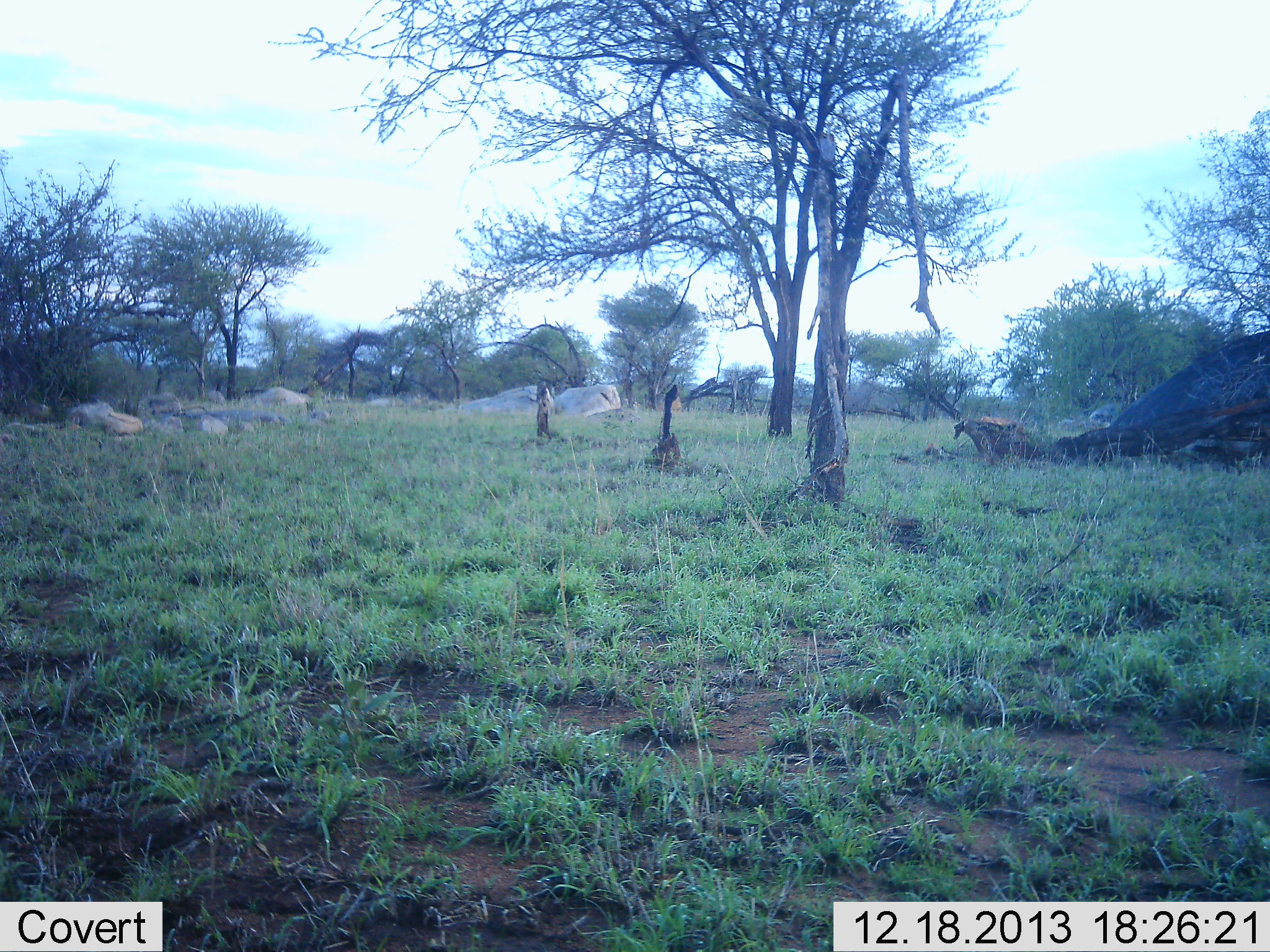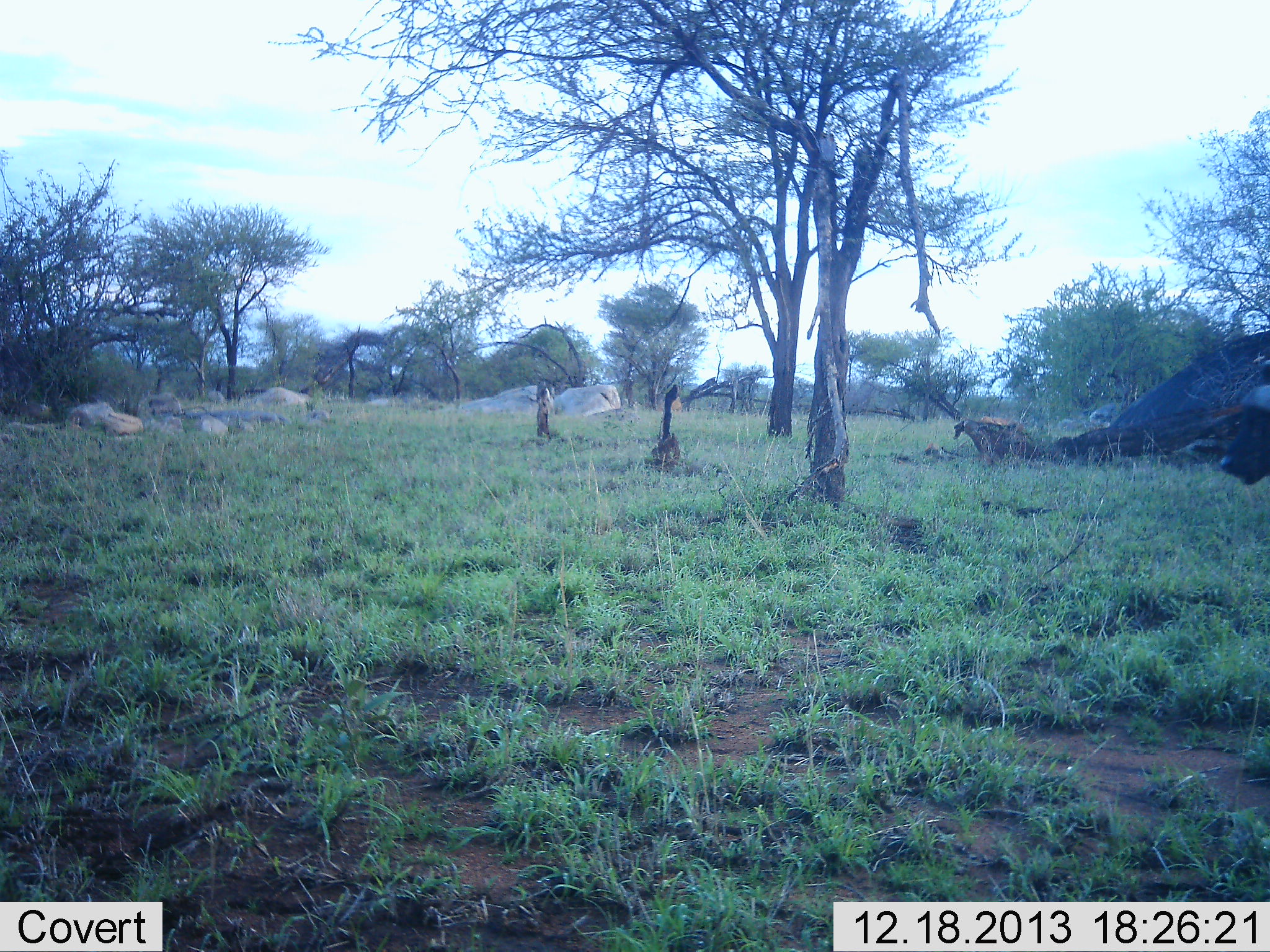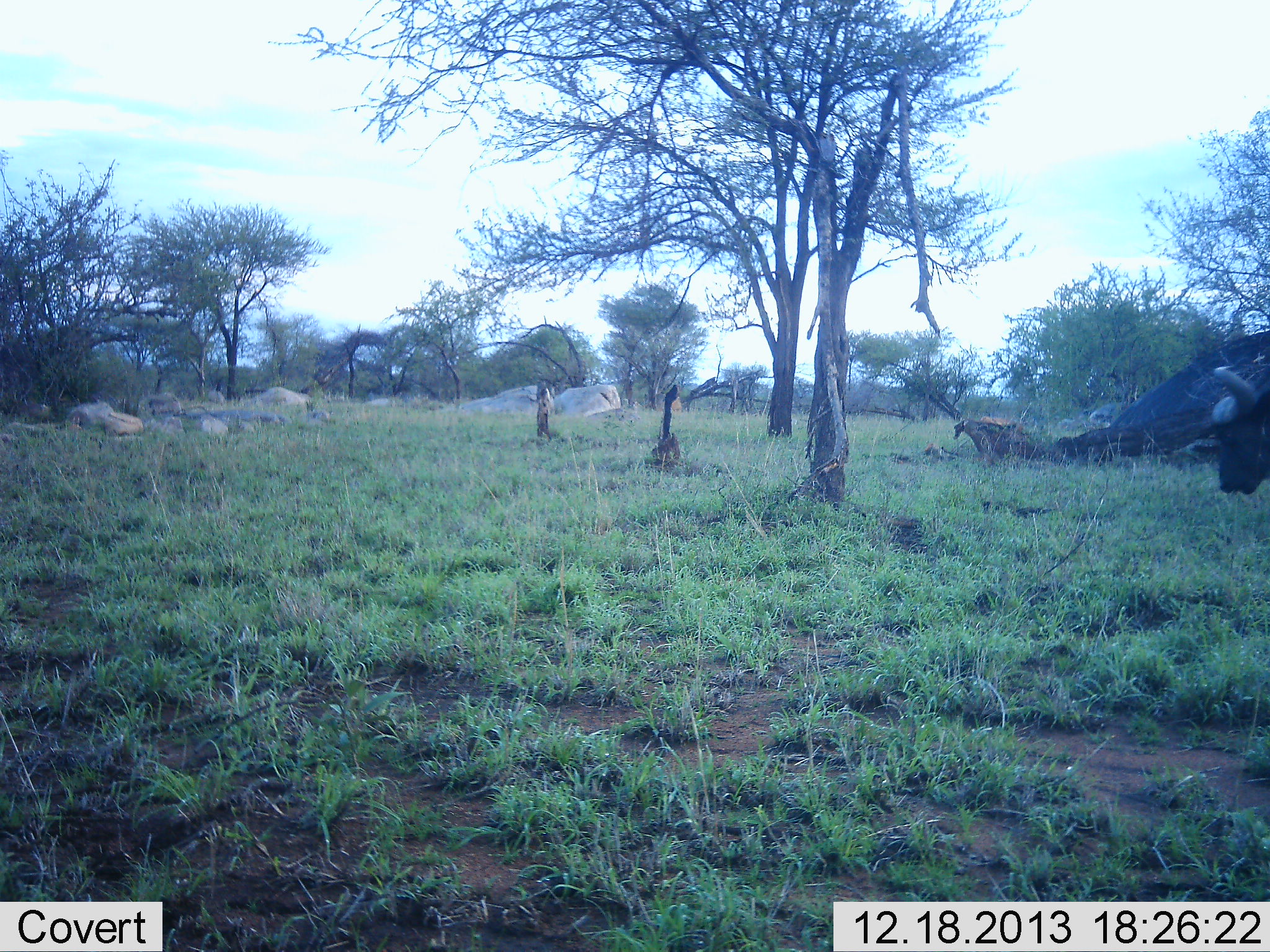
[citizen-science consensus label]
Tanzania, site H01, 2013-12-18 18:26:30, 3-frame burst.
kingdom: Animalia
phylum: Chordata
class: Mammalia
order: Artiodactyla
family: Bovidae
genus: Syncerus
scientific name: Syncerus caffer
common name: cape buffalo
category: buffalo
Buffalo (cape buffalo) (Syncerus caffer), count 1. Behavior (volunteer vote fractions): standing 10%, resting 0%, moving 90%, interacting 0%. Young present (vote fraction): 0%. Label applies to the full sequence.